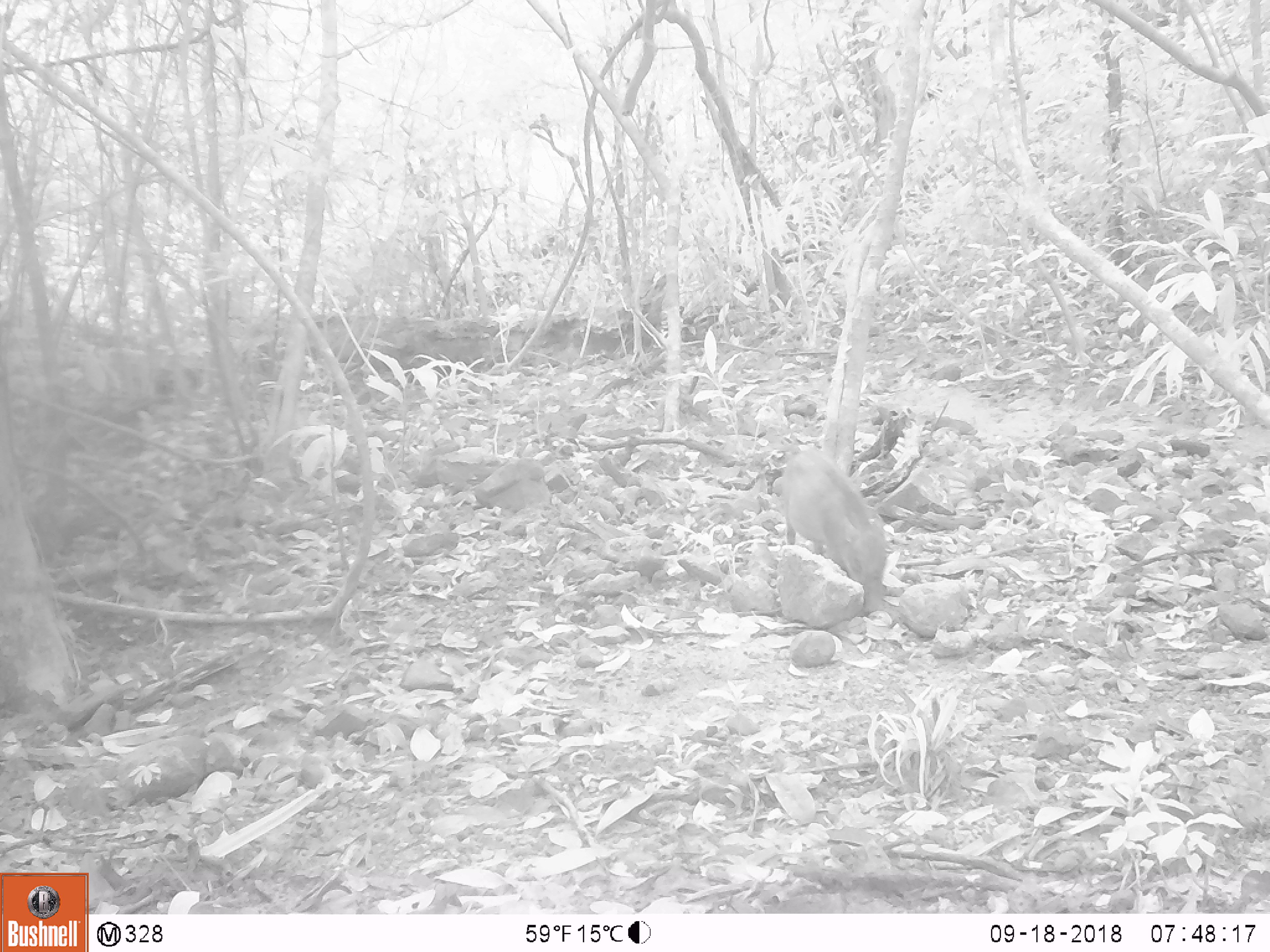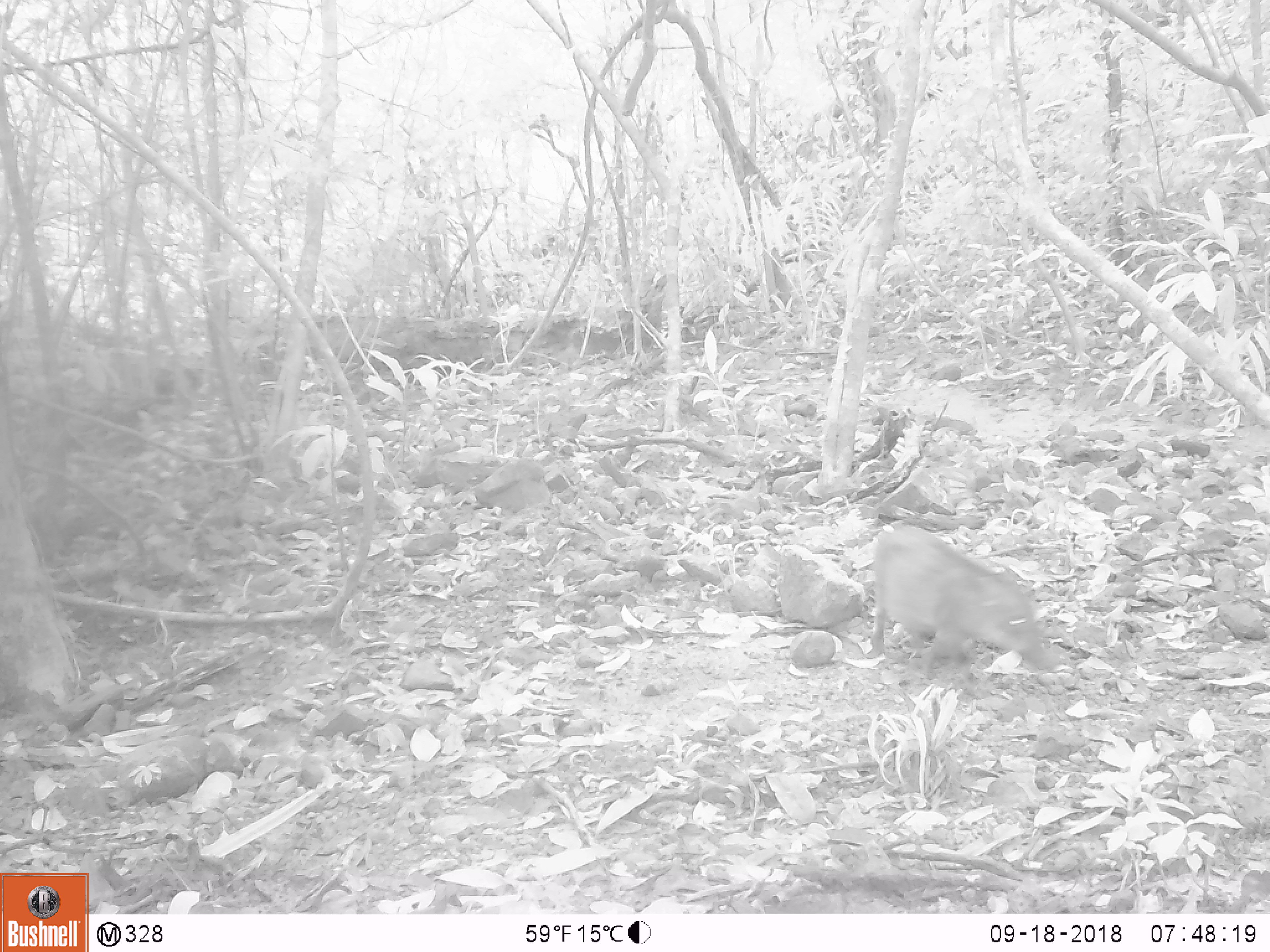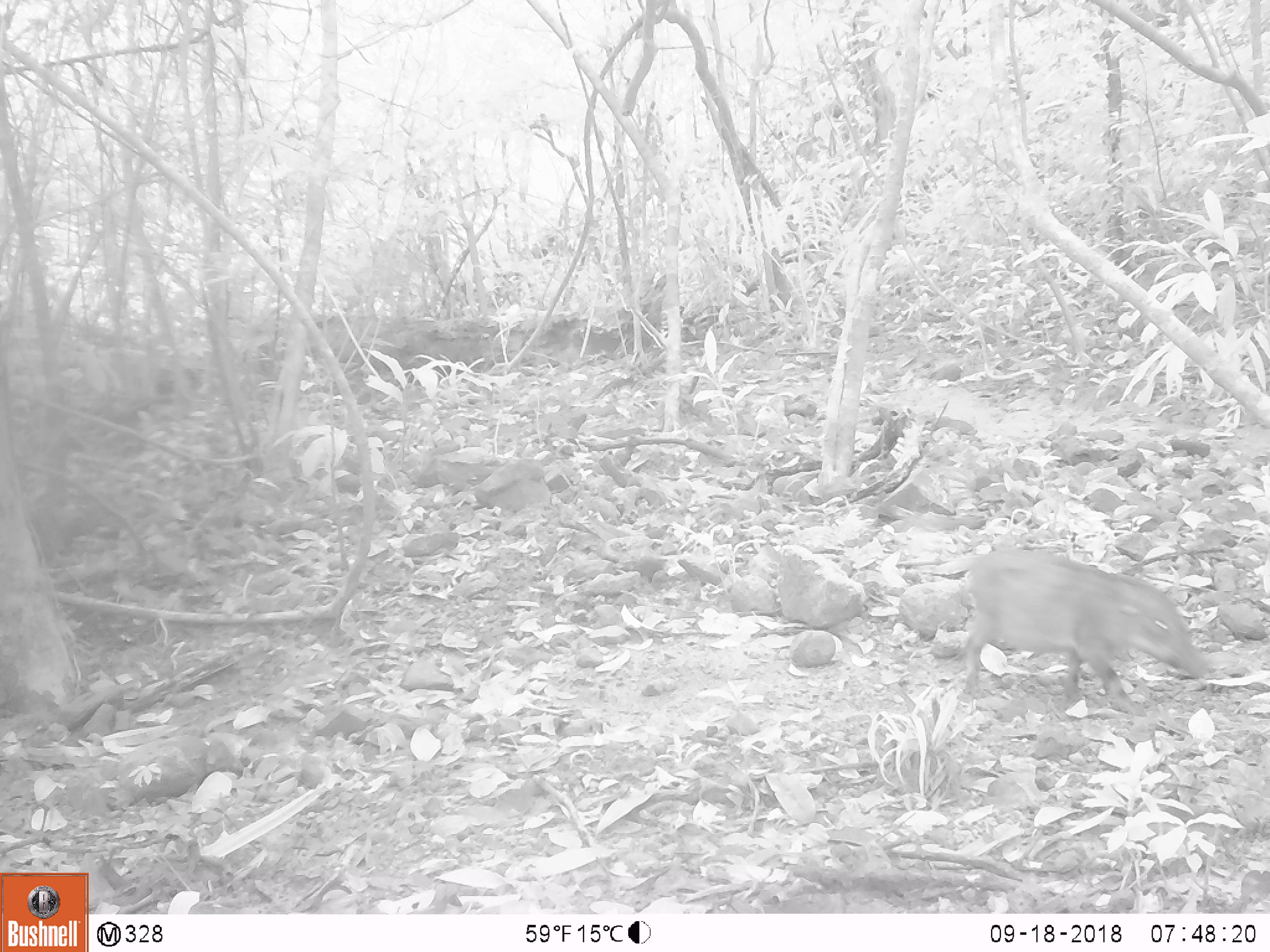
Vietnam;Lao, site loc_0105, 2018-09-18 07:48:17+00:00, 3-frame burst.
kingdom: Animalia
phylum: Chordata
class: Mammalia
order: Artiodactyla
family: Suidae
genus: Sus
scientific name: Sus scrofa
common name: eurasian wild pig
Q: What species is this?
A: Eurasian wild pig (Sus scrofa).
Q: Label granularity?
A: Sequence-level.